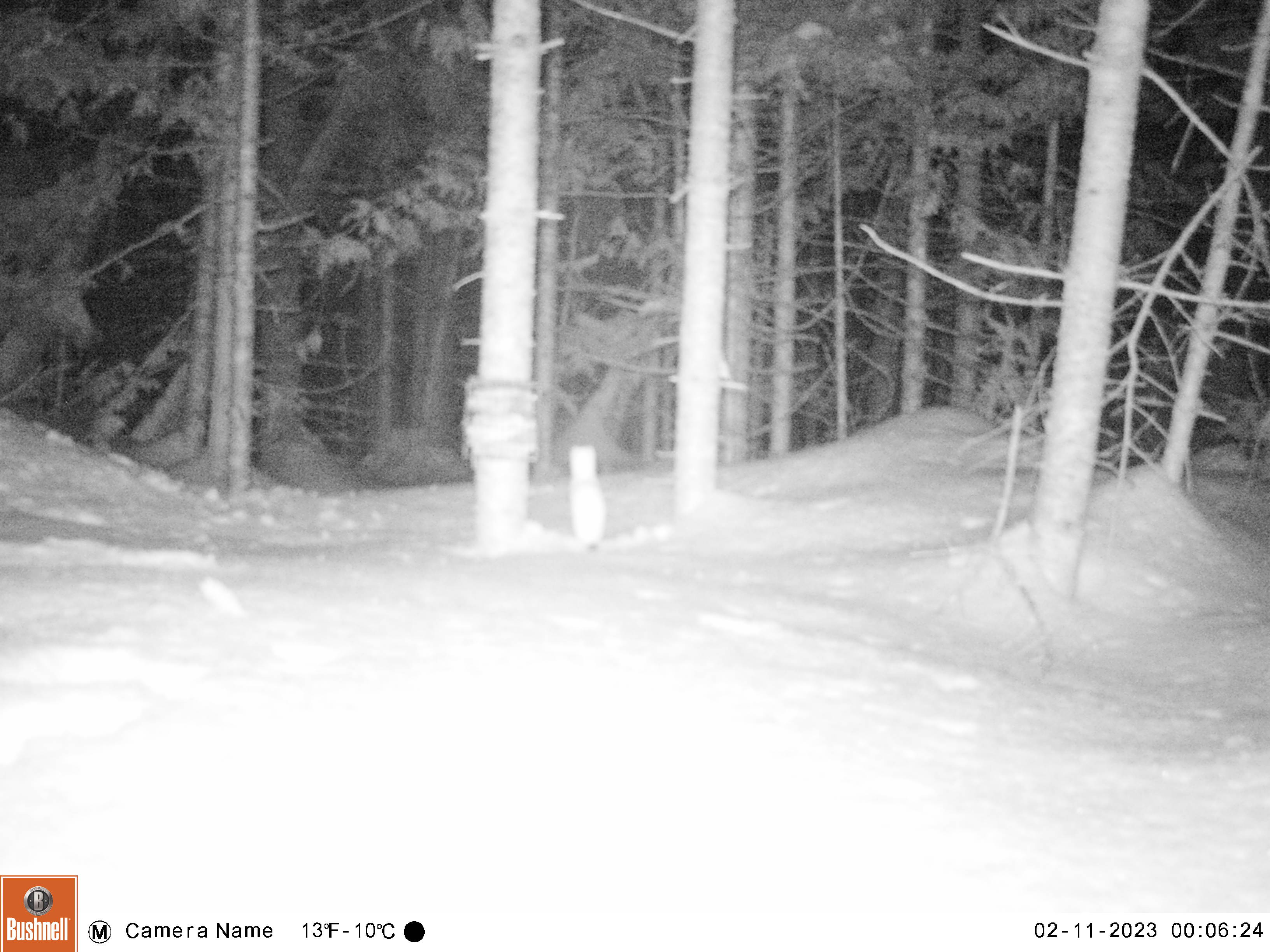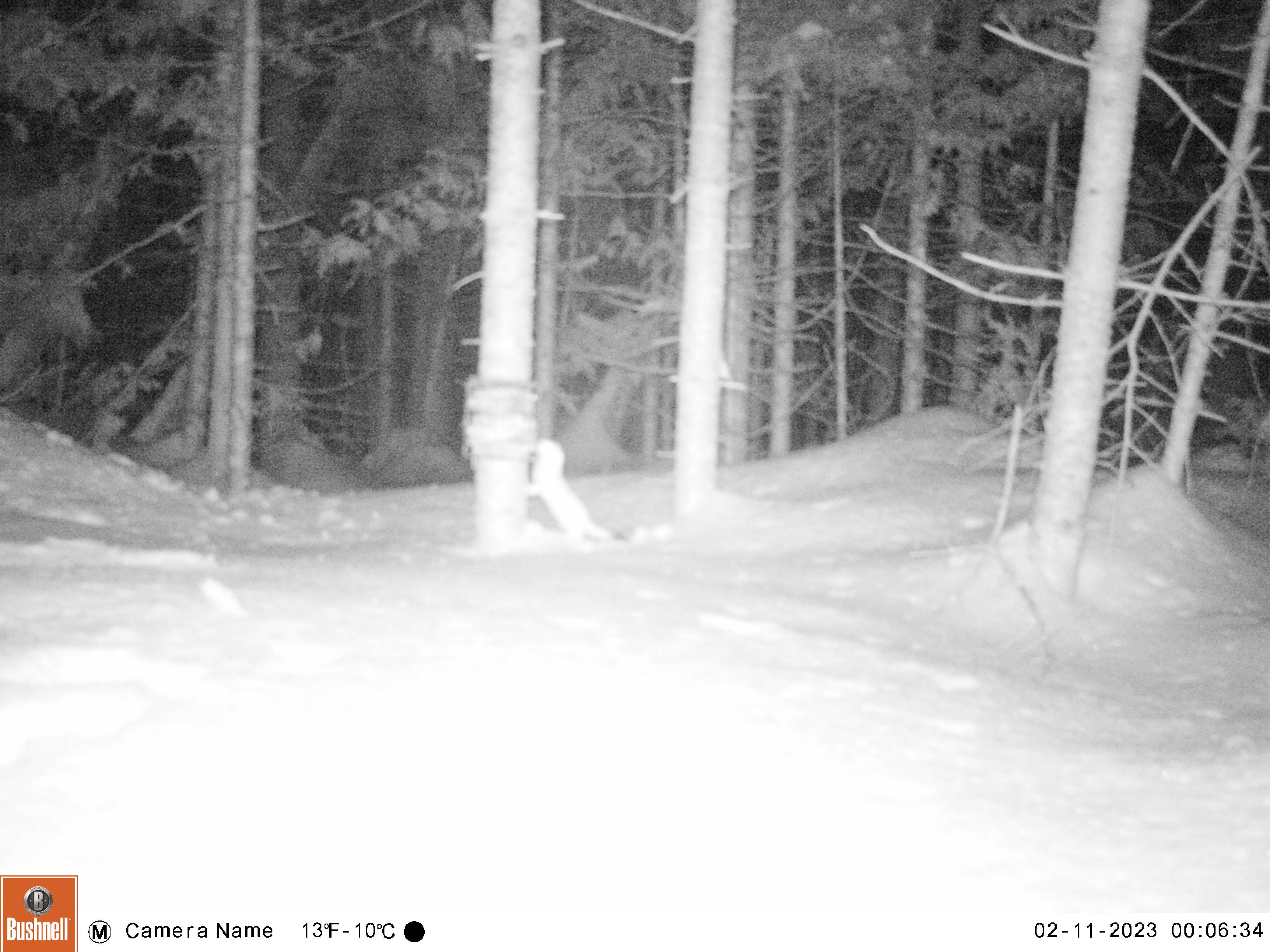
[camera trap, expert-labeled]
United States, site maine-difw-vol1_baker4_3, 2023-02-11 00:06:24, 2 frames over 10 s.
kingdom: Animalia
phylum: Chordata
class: Mammalia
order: Carnivora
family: Mustelidae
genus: Mustela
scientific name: Mustela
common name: weasel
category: weasel sp.